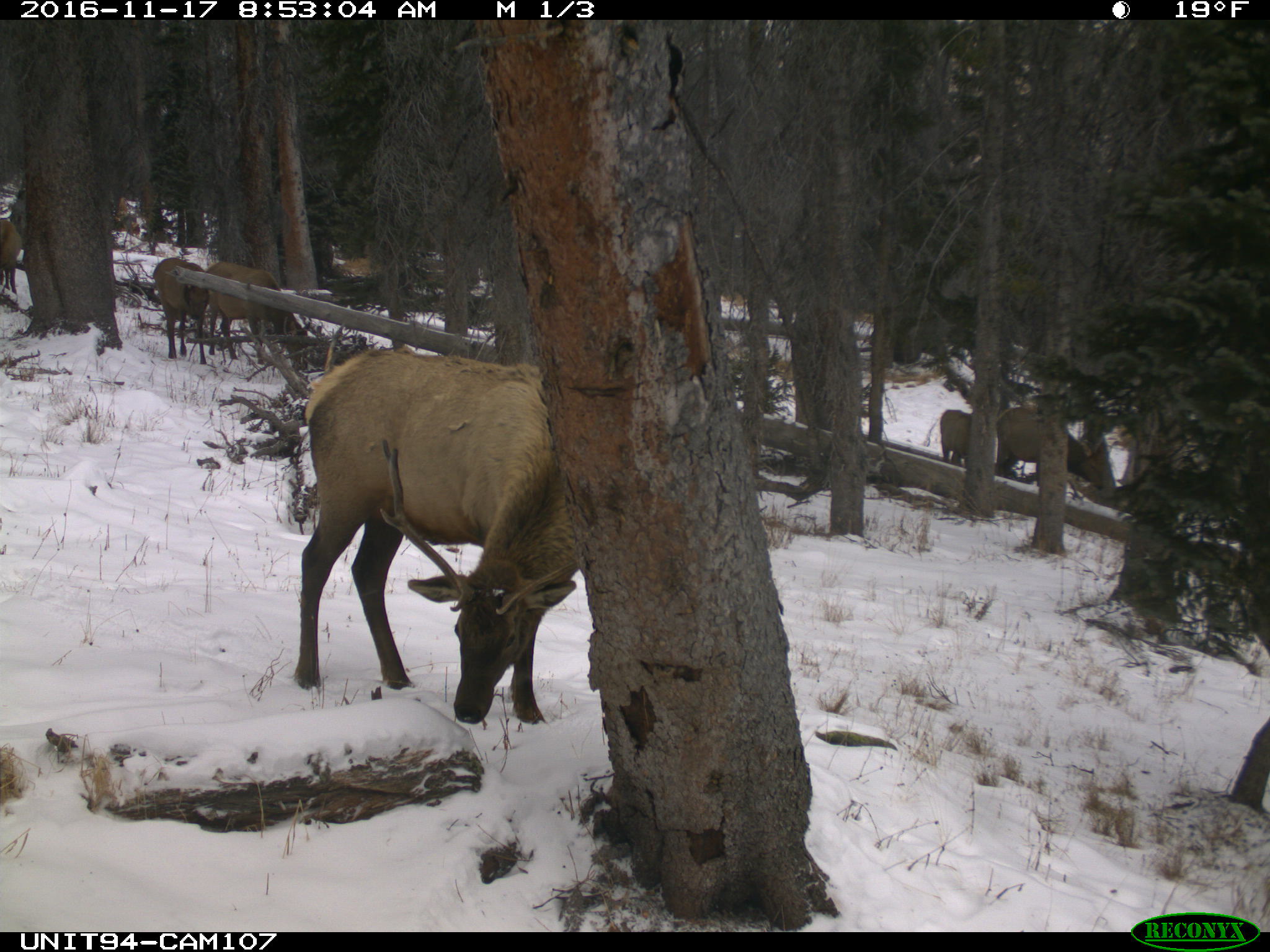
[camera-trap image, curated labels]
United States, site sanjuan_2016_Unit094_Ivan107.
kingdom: Animalia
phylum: Chordata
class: Mammalia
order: Artiodactyla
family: Cervidae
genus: Cervus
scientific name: Cervus elaphus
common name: red deer